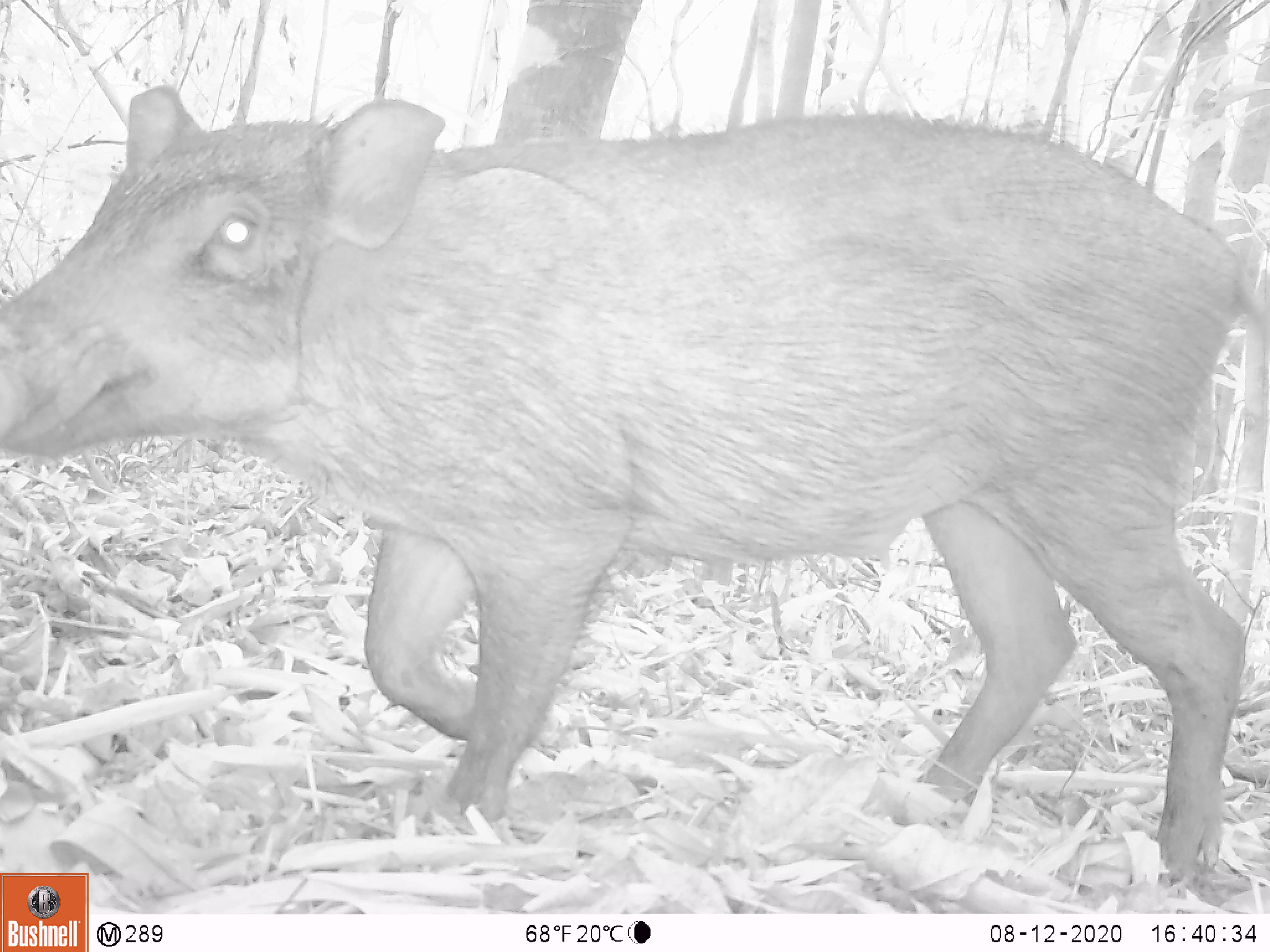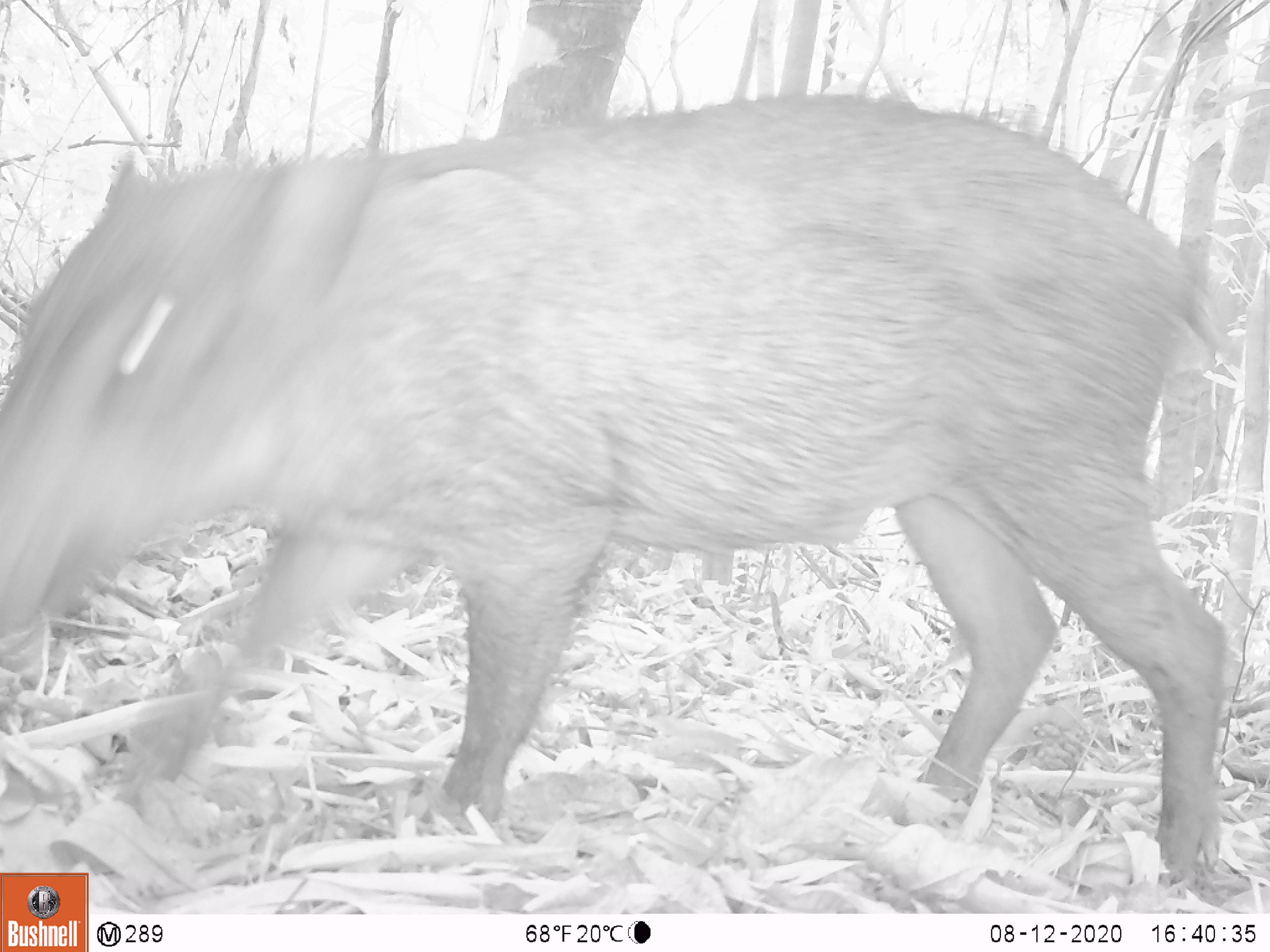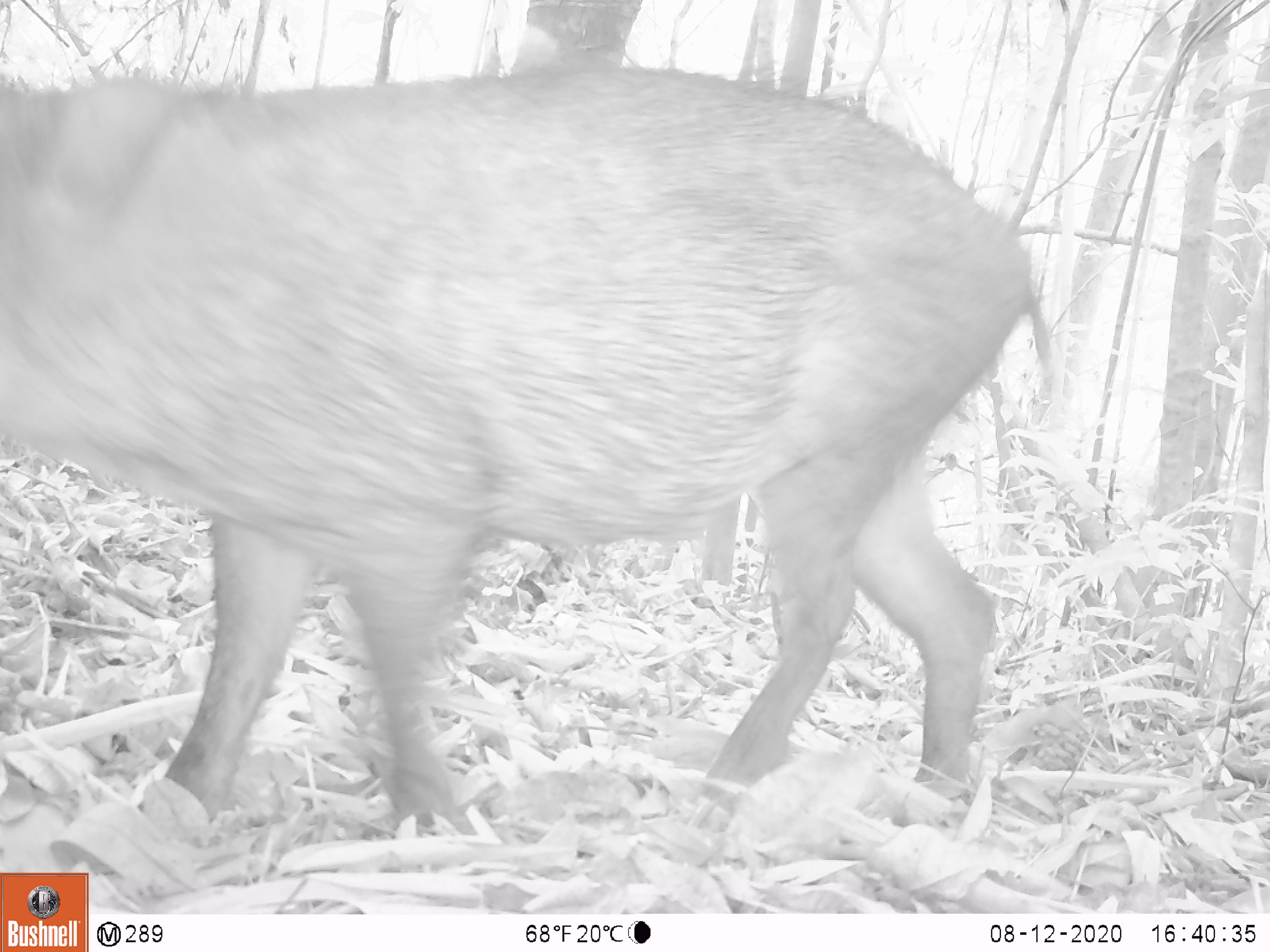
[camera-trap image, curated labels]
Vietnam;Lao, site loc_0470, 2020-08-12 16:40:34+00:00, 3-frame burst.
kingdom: Animalia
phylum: Chordata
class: Mammalia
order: Artiodactyla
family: Suidae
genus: Sus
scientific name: Sus scrofa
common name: eurasian wild pig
Eurasian wild pig (Sus scrofa). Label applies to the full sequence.